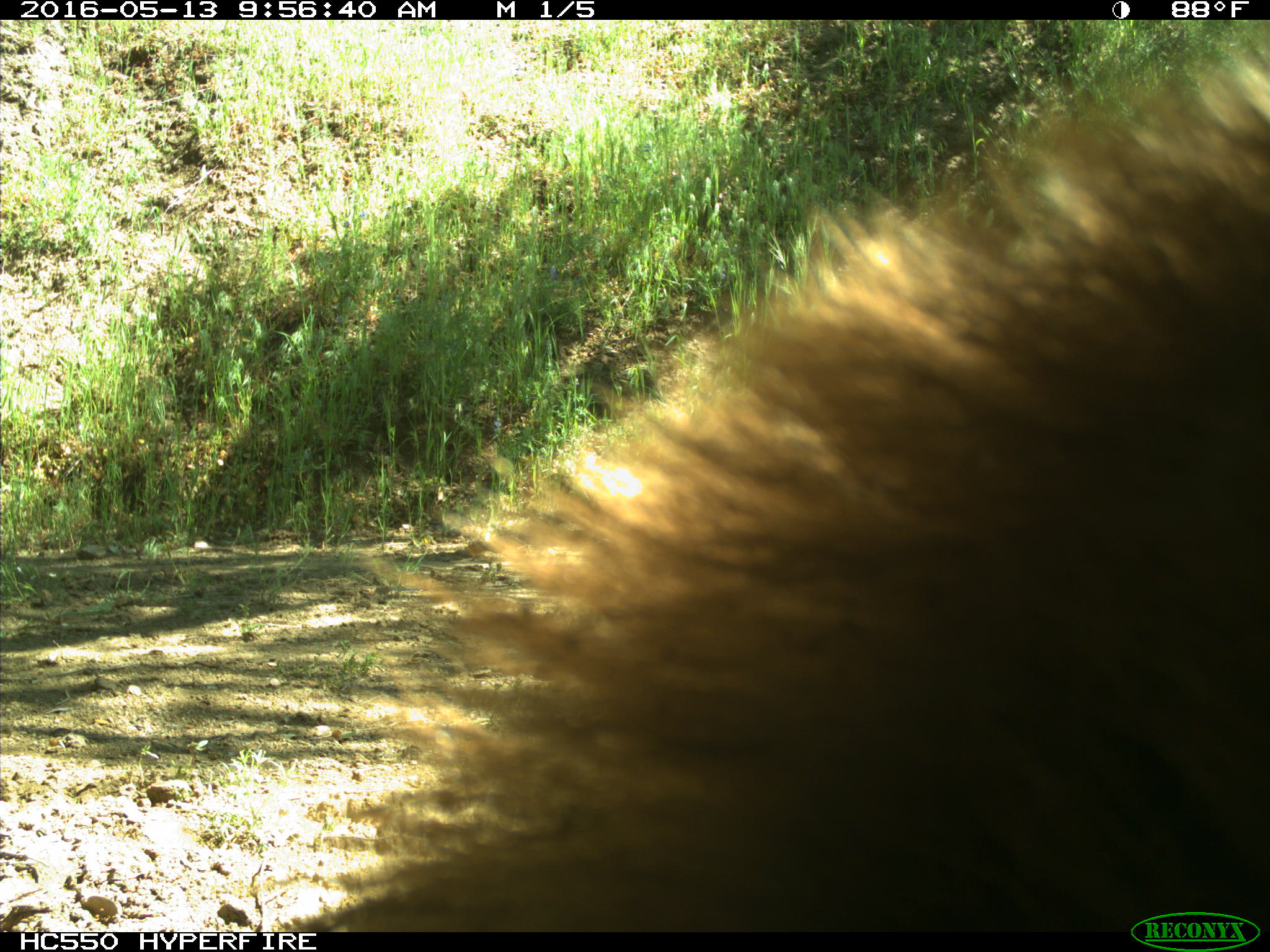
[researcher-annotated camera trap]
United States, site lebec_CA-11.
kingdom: Animalia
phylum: Chordata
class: Mammalia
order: Carnivora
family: Ursidae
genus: Ursus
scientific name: Ursus americanus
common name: american black bear